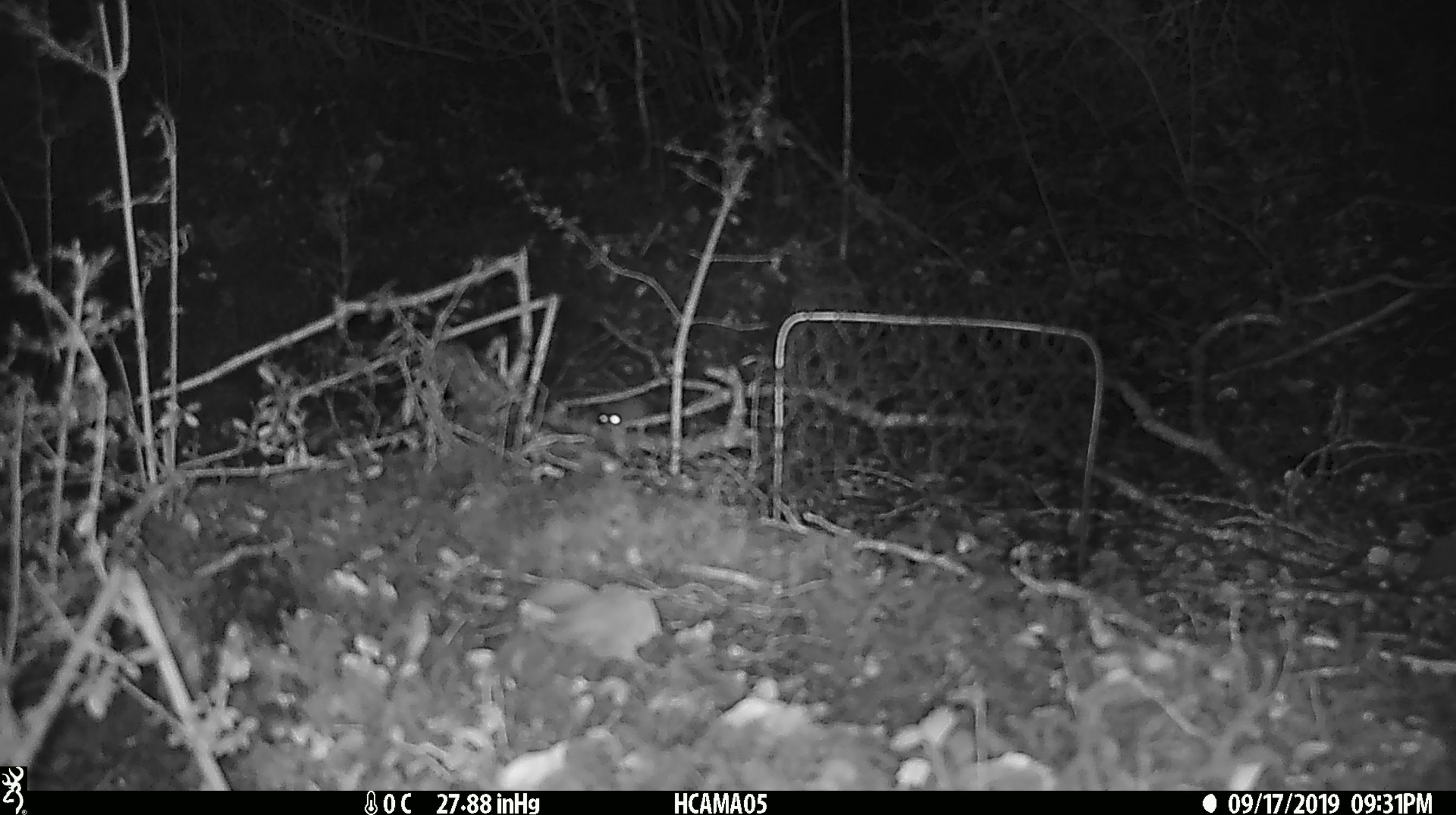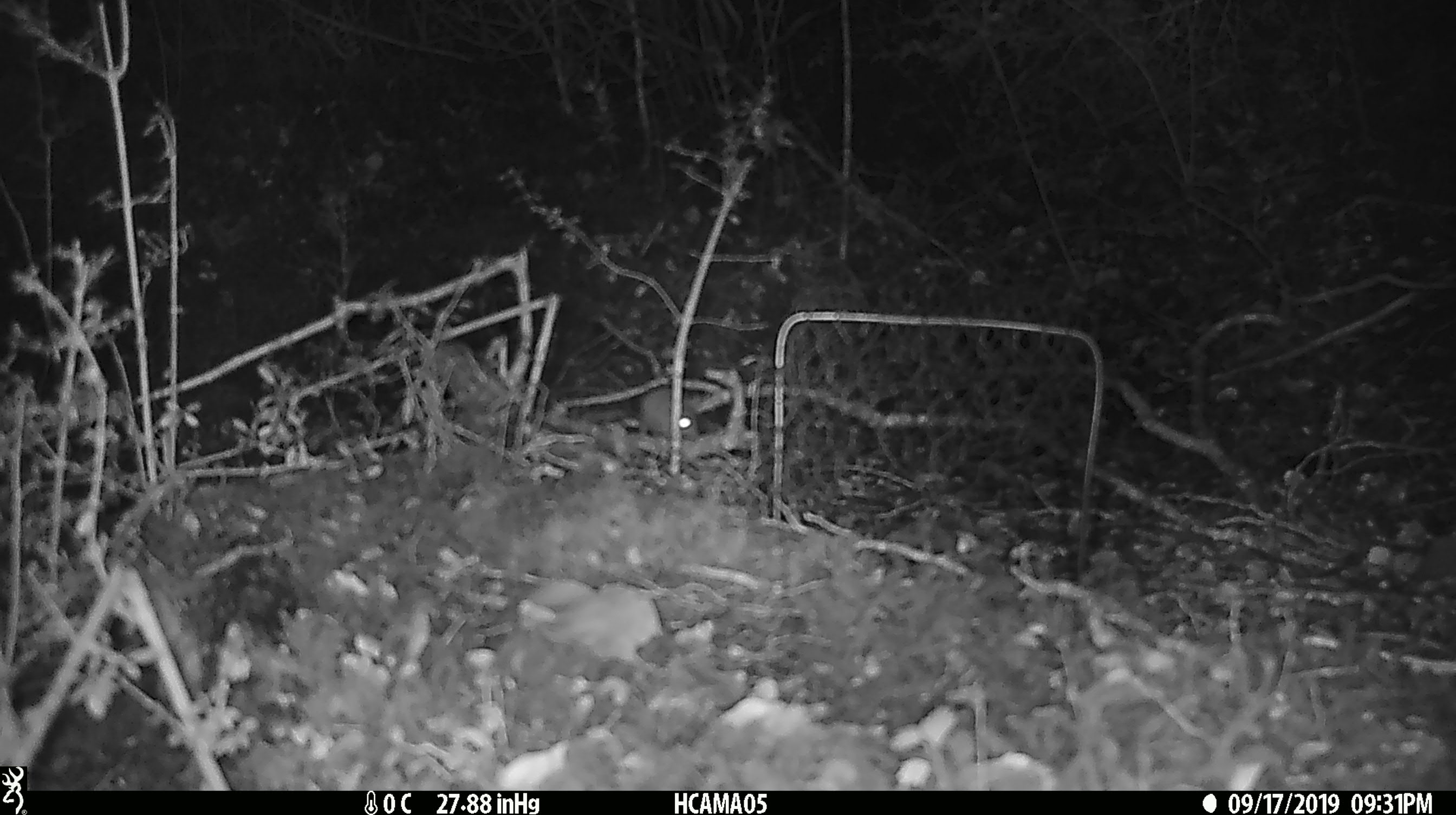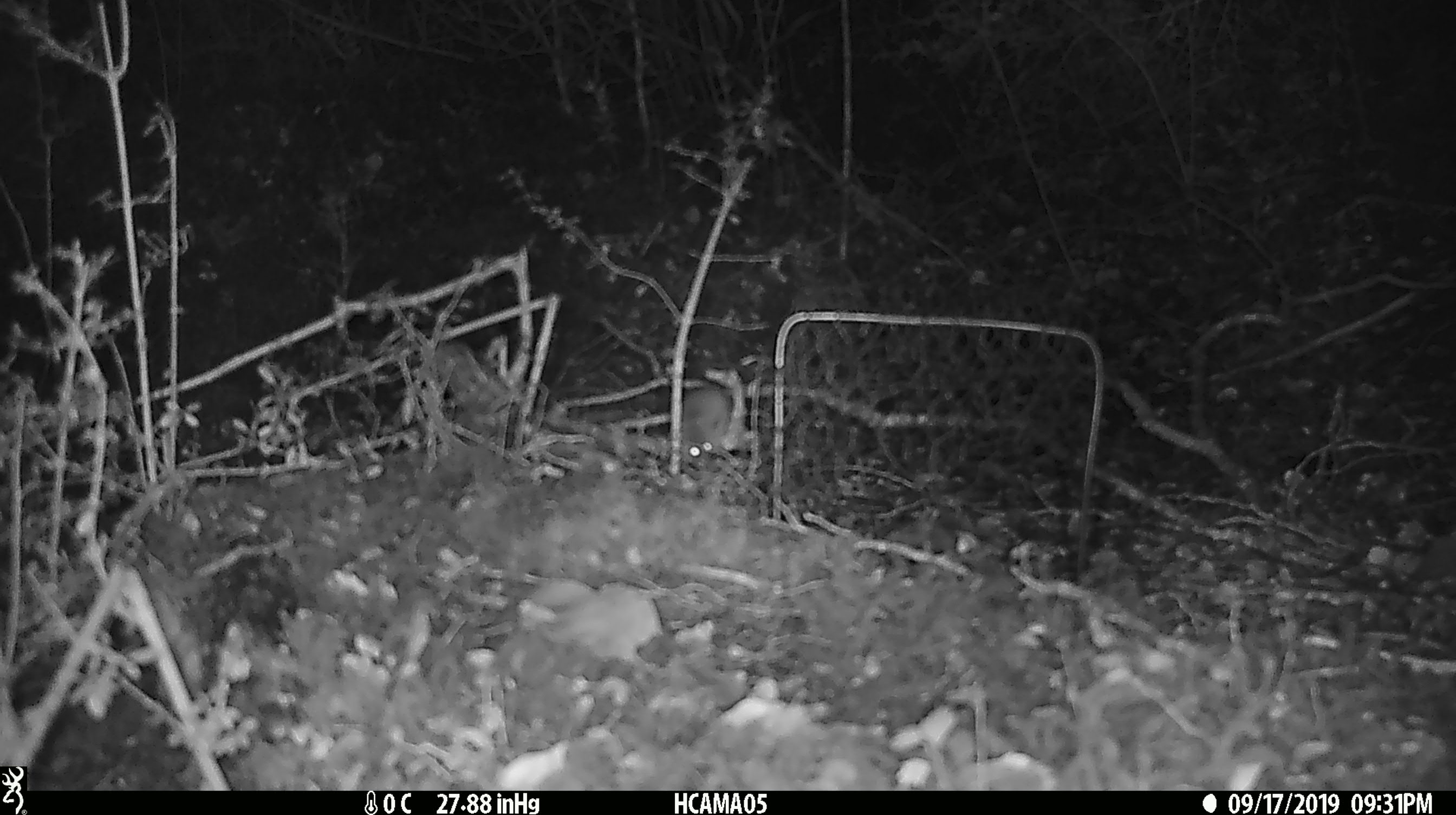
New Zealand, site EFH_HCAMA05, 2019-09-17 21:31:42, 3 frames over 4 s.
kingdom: Animalia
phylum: Chordata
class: Mammalia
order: Rodentia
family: Muridae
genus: Mus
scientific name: Mus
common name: mouse